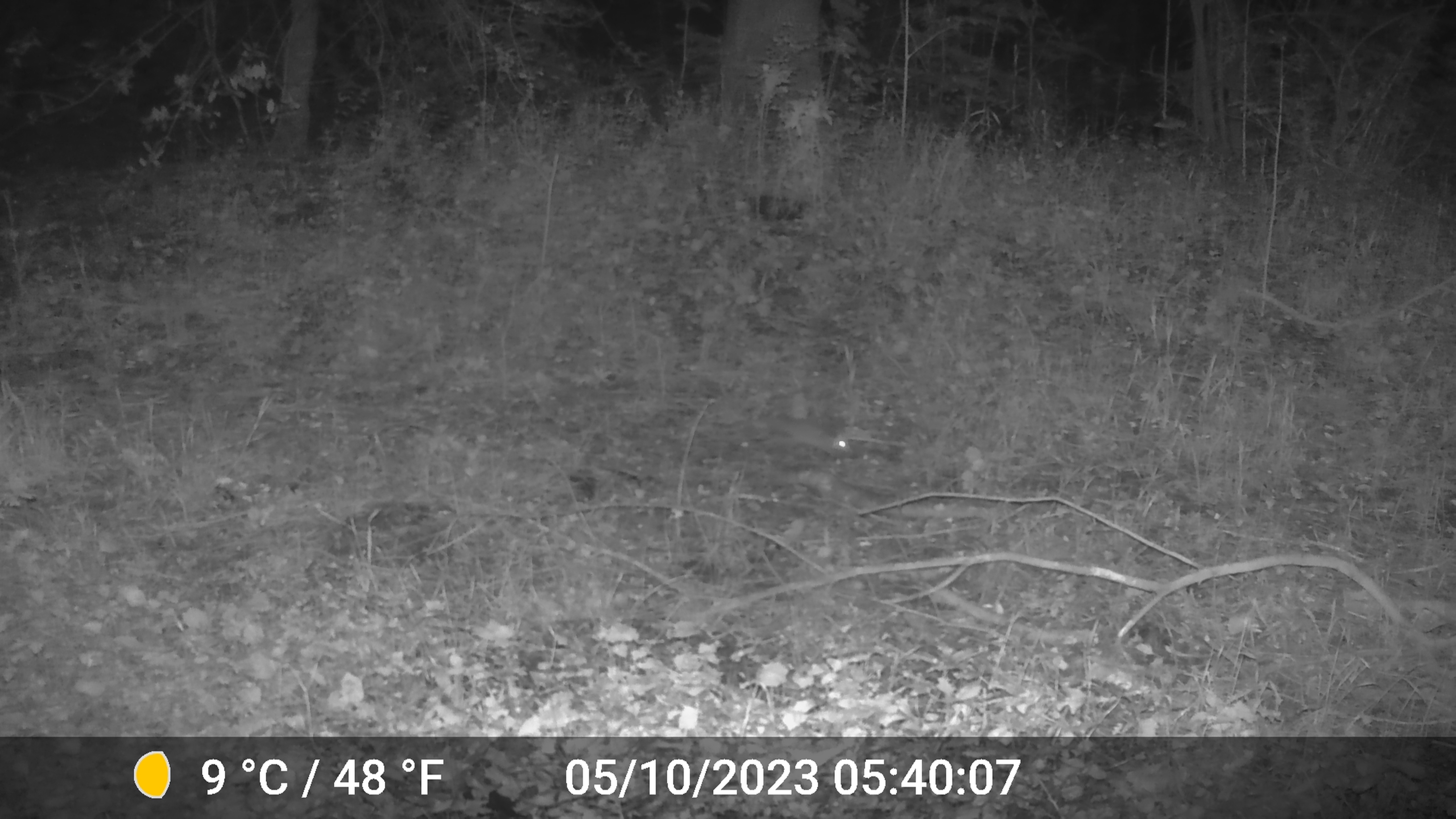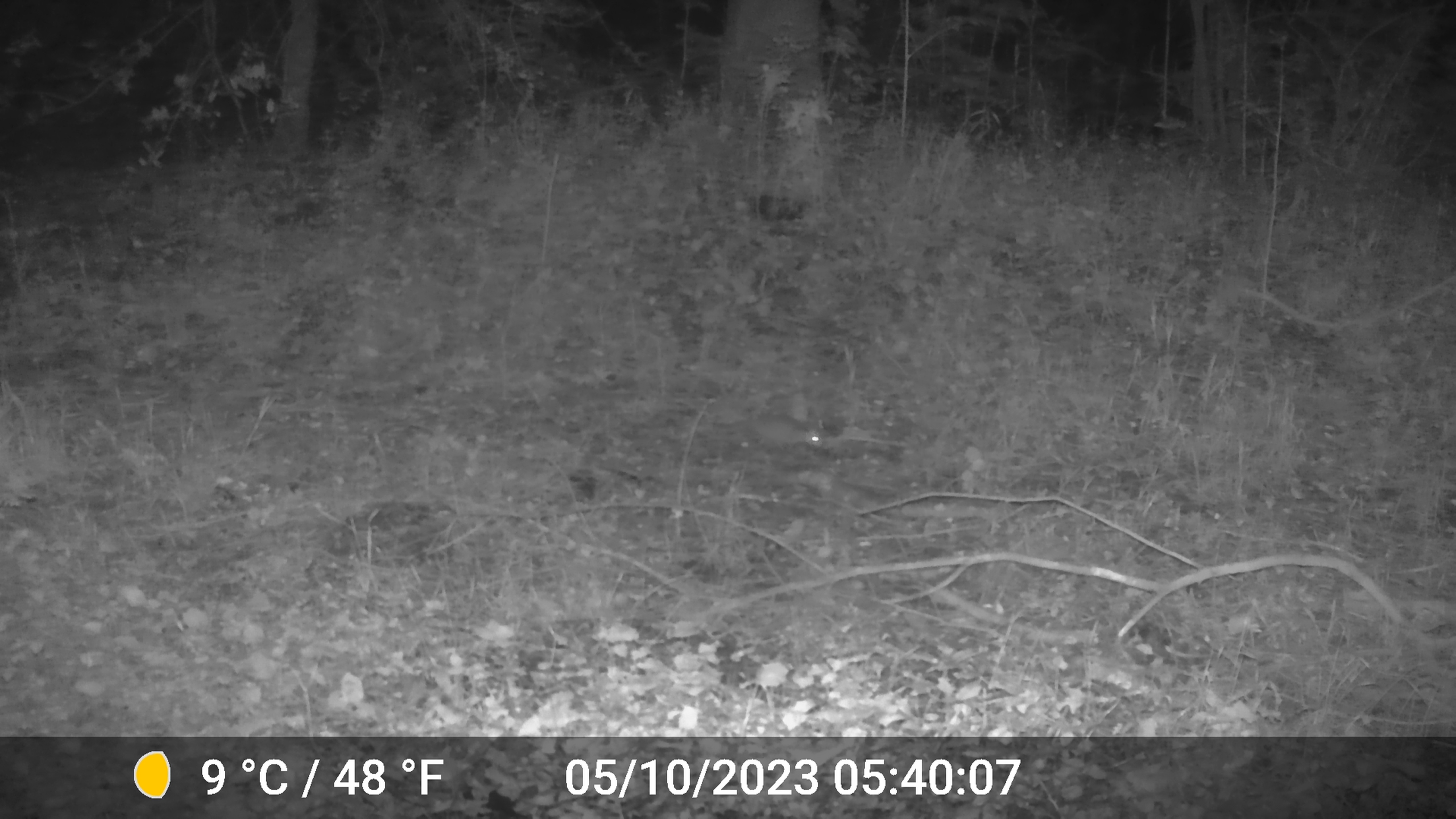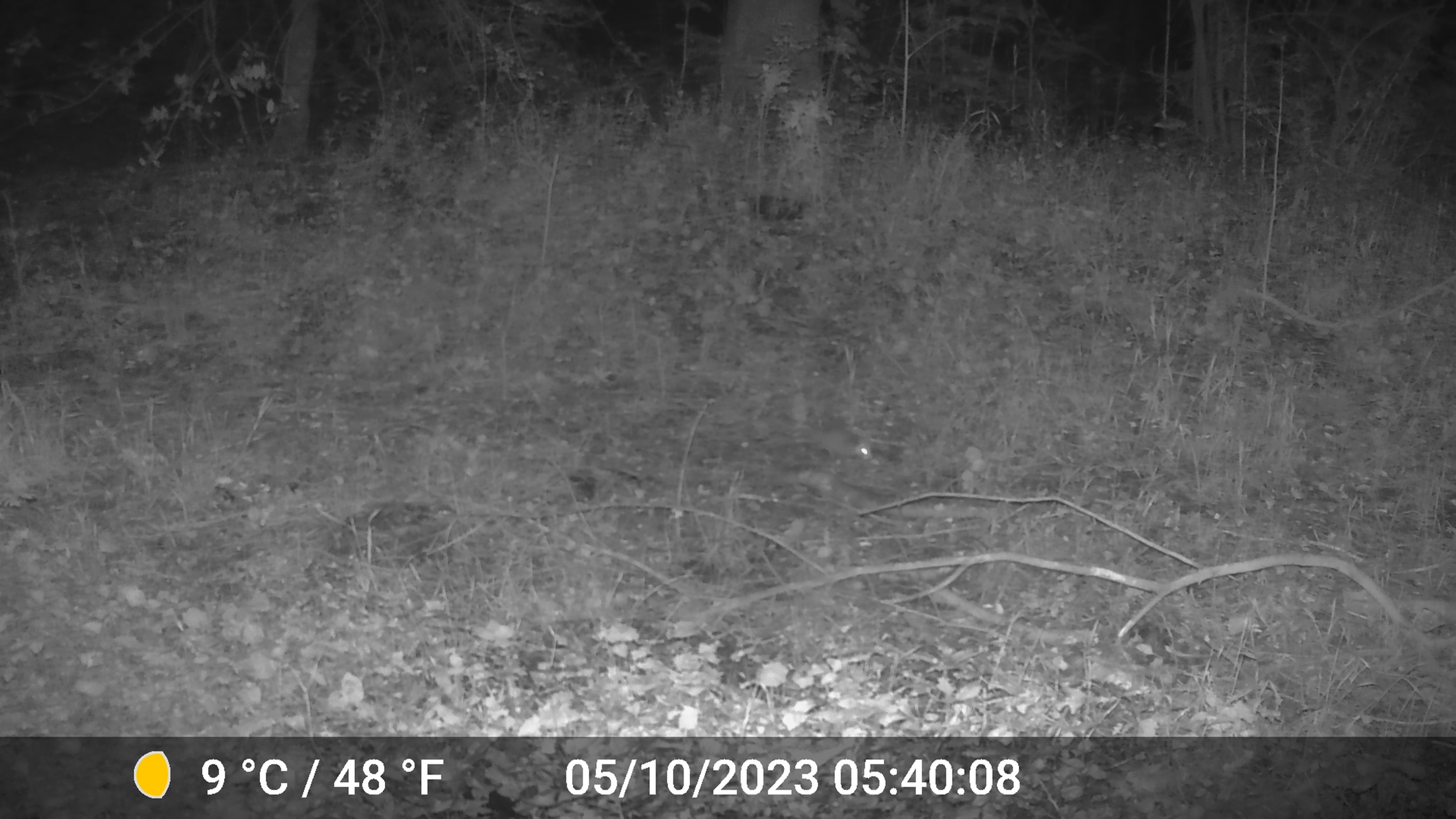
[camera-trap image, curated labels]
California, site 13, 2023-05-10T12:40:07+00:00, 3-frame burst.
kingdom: Animalia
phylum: Chordata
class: Mammalia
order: Rodentia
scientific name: Rodentia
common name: mouse or rat